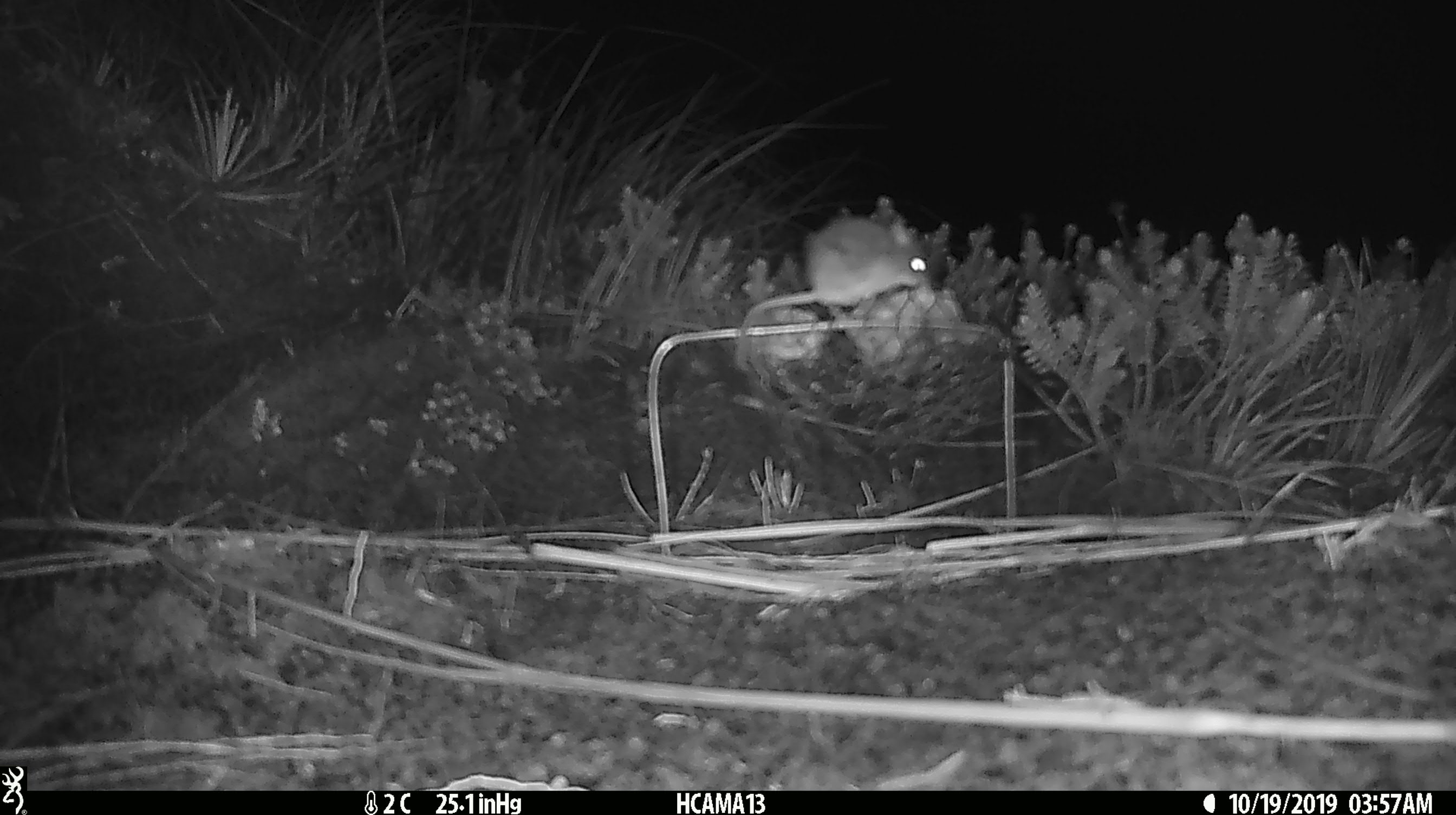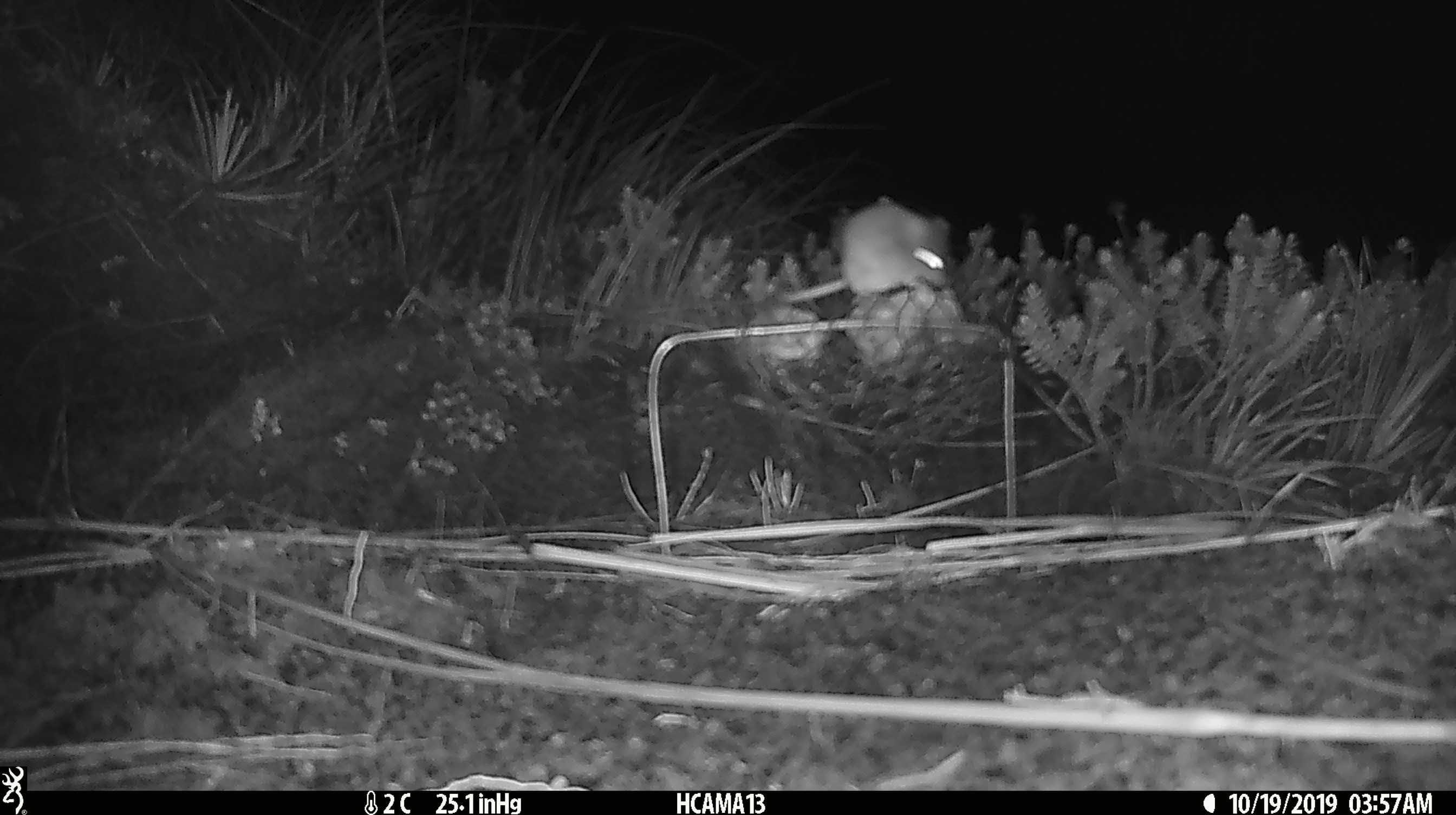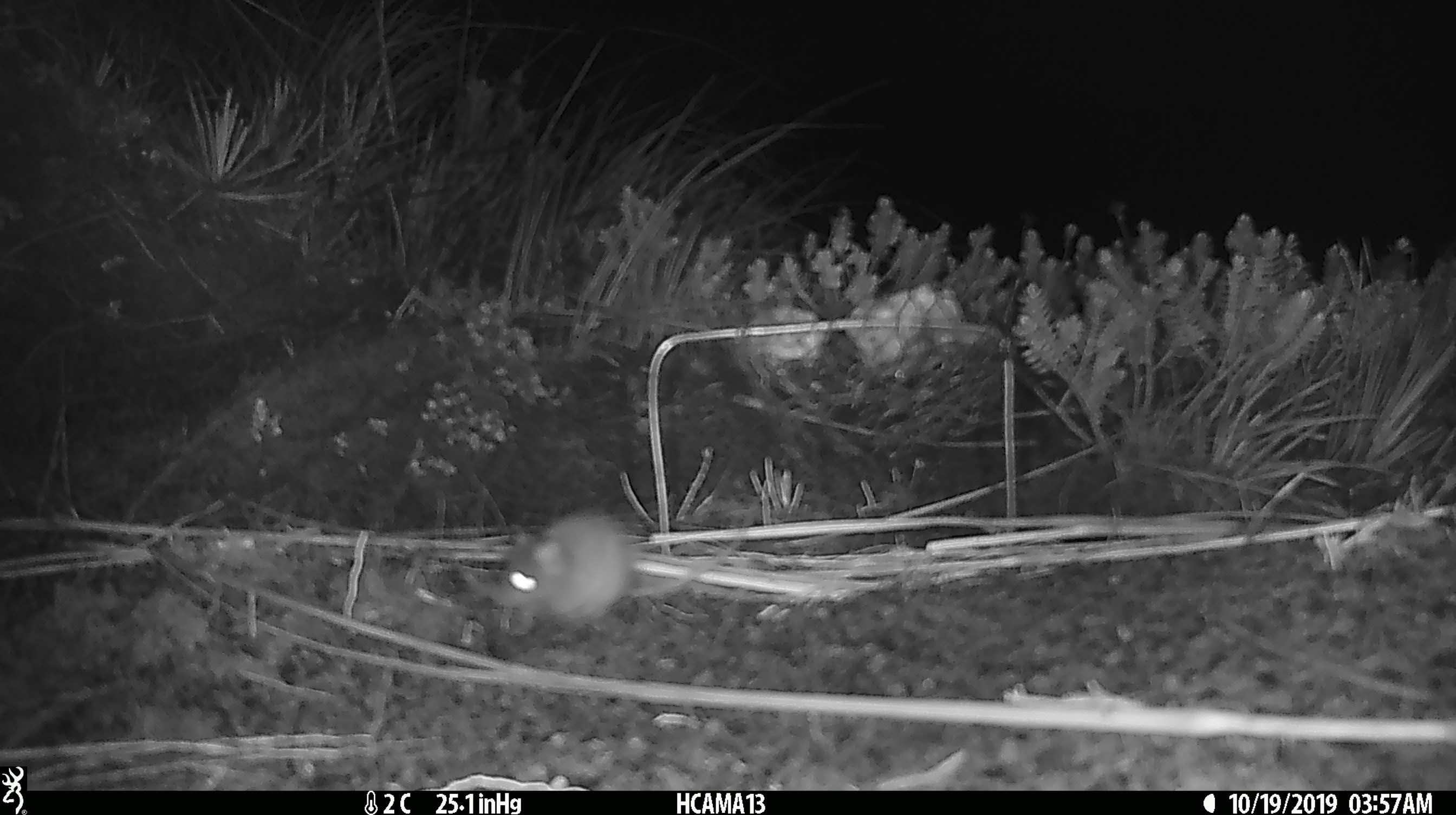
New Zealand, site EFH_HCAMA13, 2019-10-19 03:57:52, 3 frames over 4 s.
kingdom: Animalia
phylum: Chordata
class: Mammalia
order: Rodentia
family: Muridae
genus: Mus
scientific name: Mus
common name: mouse